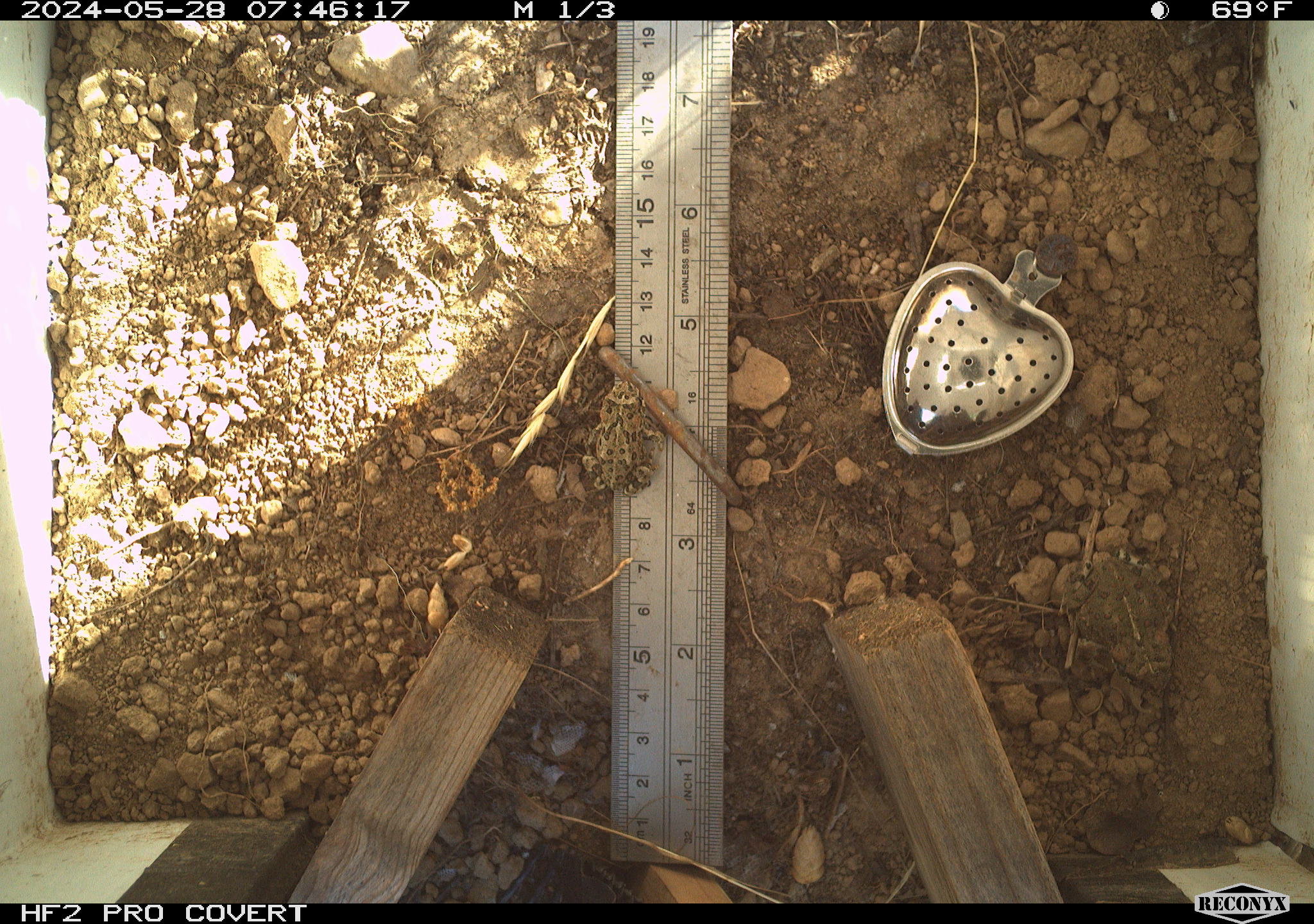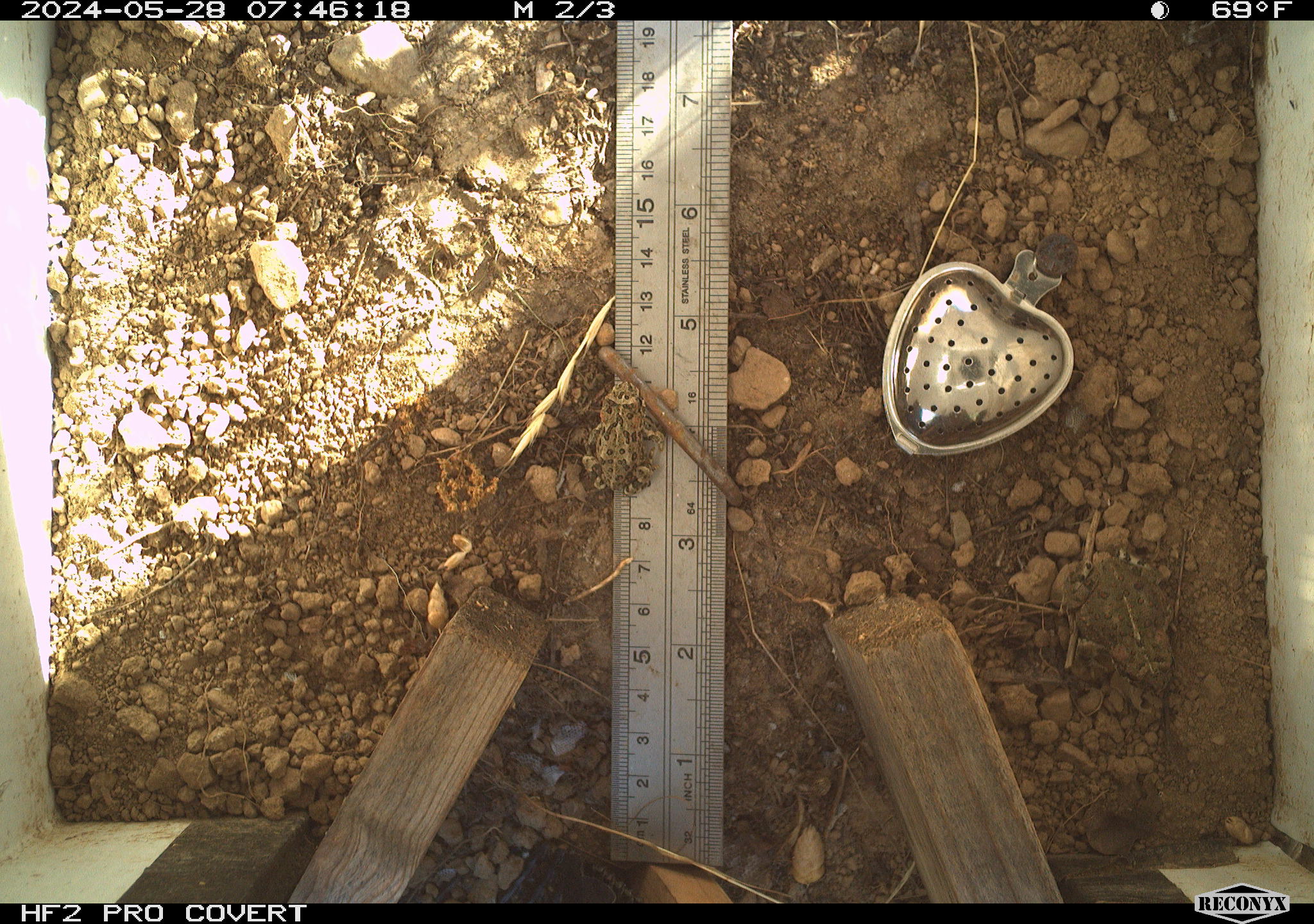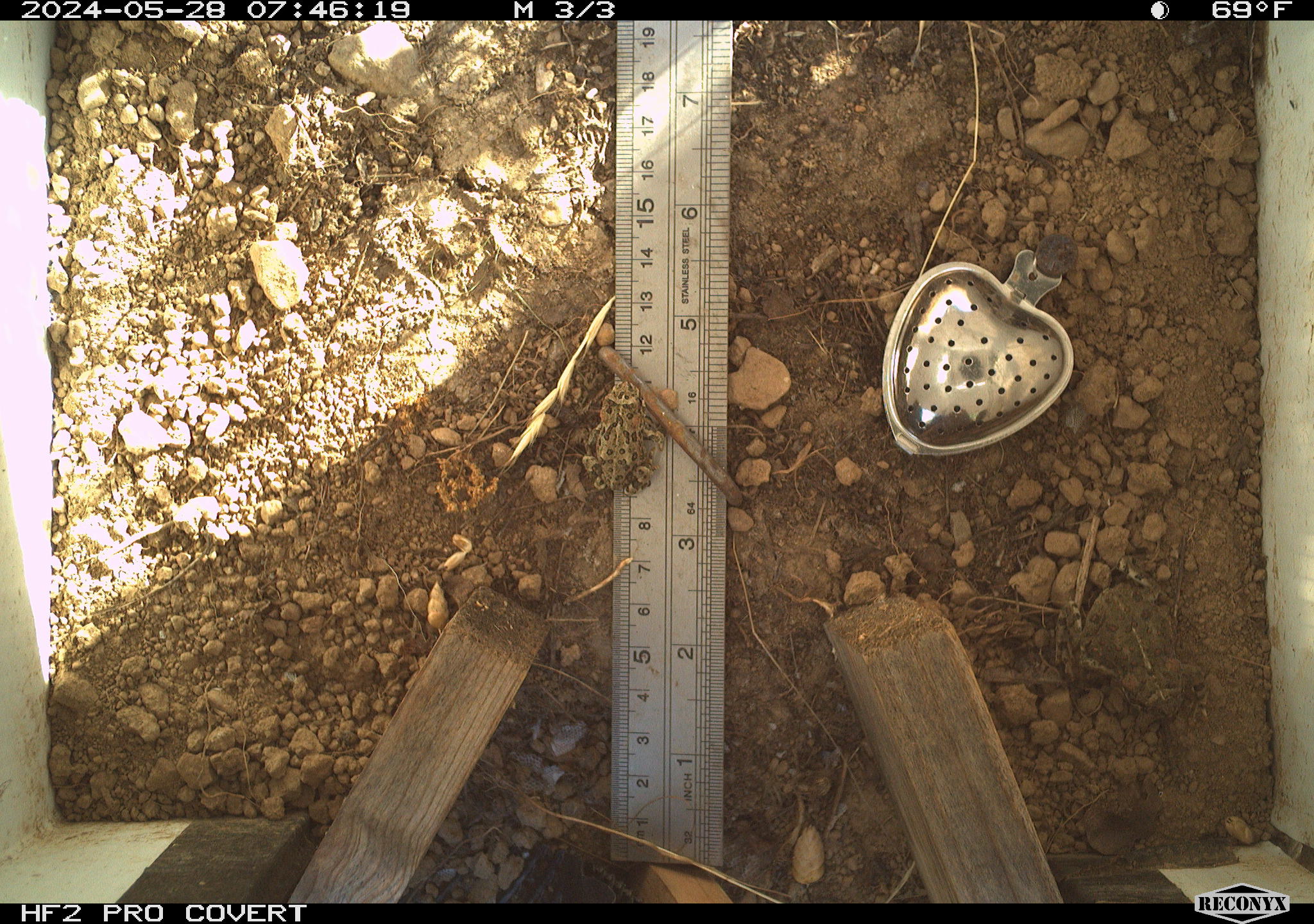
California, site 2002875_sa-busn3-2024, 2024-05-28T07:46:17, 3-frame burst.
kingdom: Animalia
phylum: Chordata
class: Amphibia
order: Anura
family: Bufonidae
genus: Anaxyrus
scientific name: Anaxyrus boreas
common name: western toad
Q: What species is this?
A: Western toad (Anaxyrus boreas).